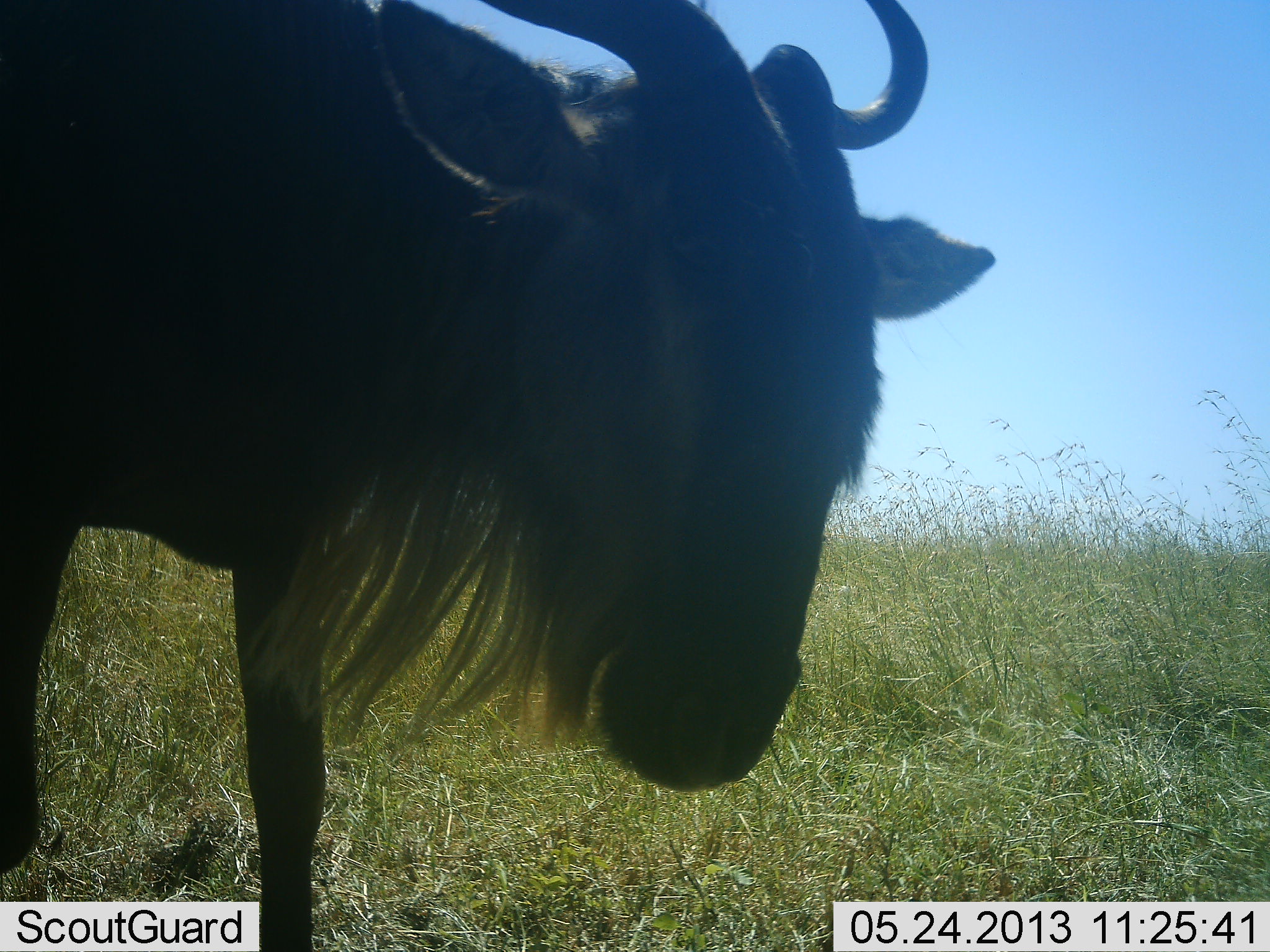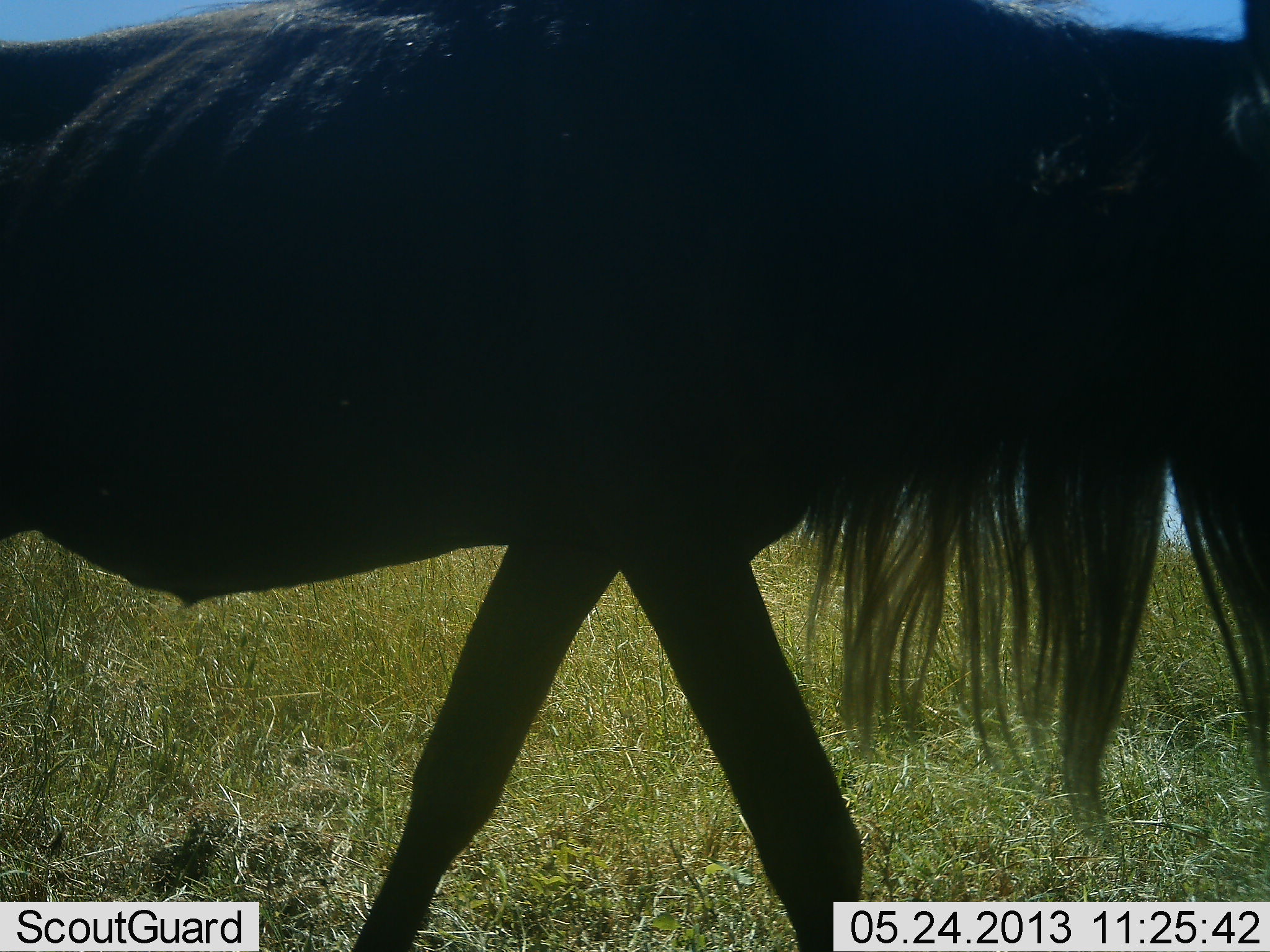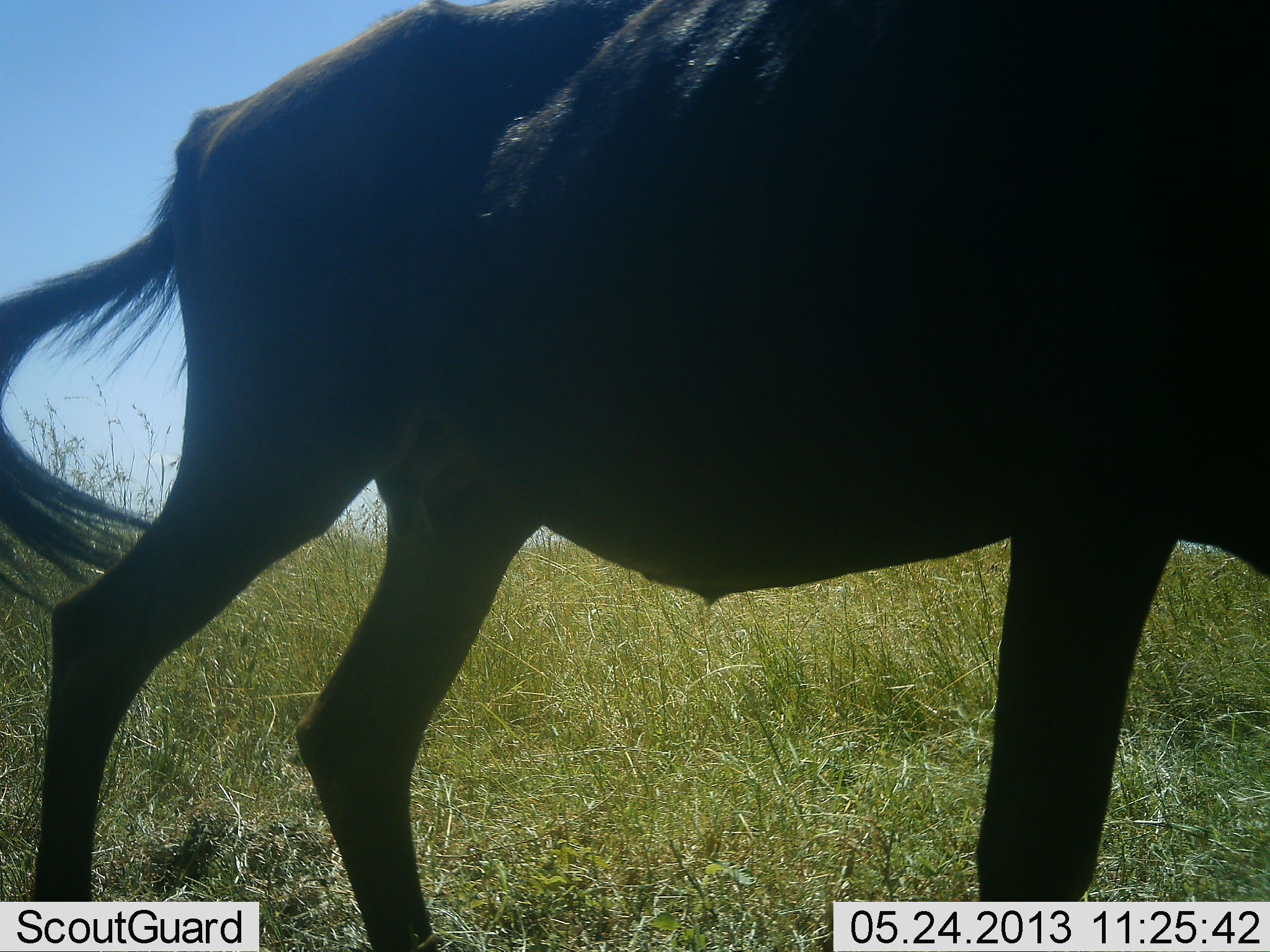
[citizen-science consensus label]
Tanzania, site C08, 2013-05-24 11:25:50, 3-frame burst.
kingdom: Animalia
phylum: Chordata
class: Mammalia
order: Artiodactyla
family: Bovidae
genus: Connochaetes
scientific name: Connochaetes taurinus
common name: blue wildebeest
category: wildebeest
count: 1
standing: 0%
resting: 0%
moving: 100%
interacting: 0%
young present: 0%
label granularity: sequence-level